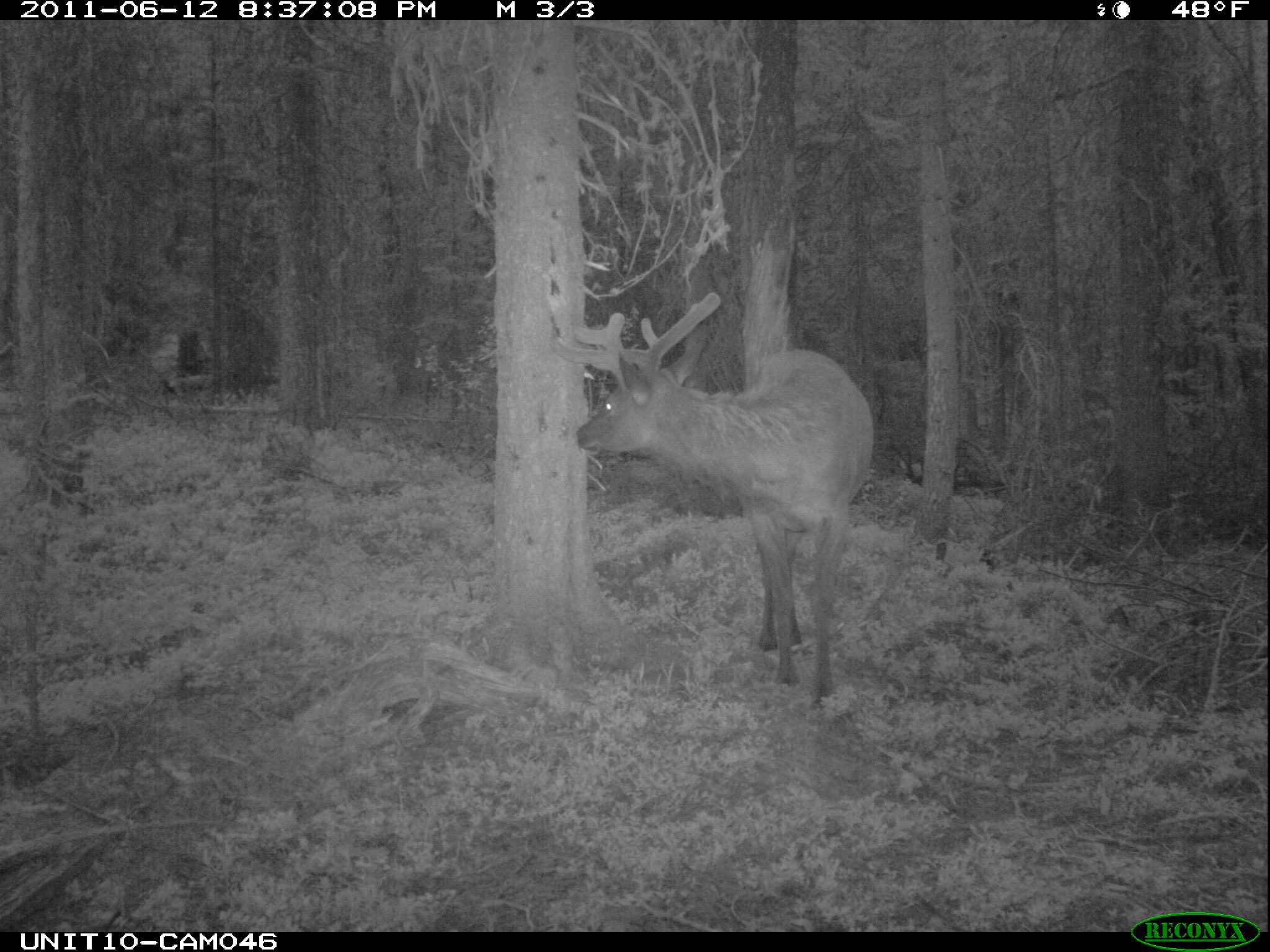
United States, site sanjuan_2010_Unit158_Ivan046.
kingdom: Animalia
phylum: Chordata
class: Mammalia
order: Artiodactyla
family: Cervidae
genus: Cervus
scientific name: Cervus elaphus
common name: red deer